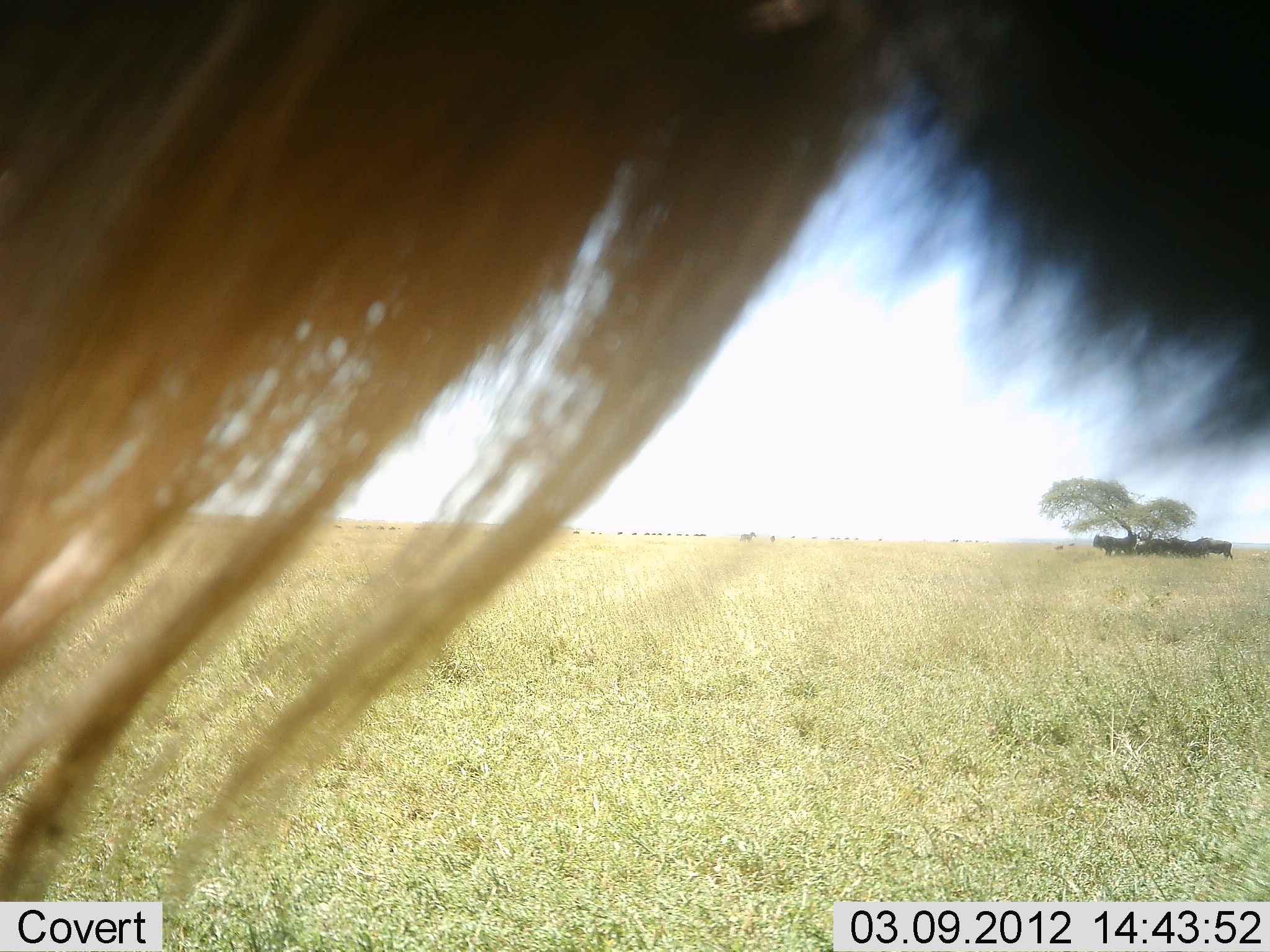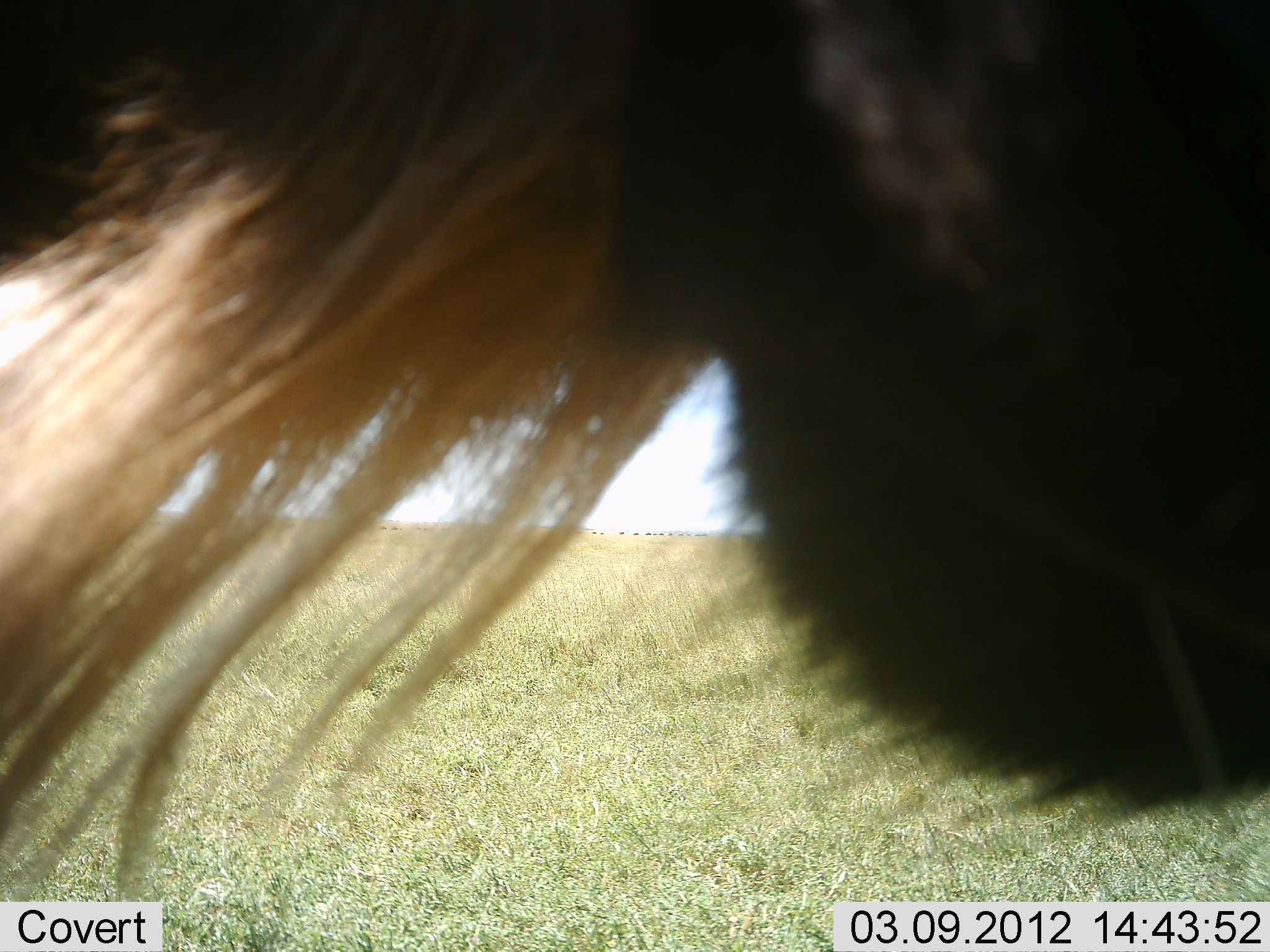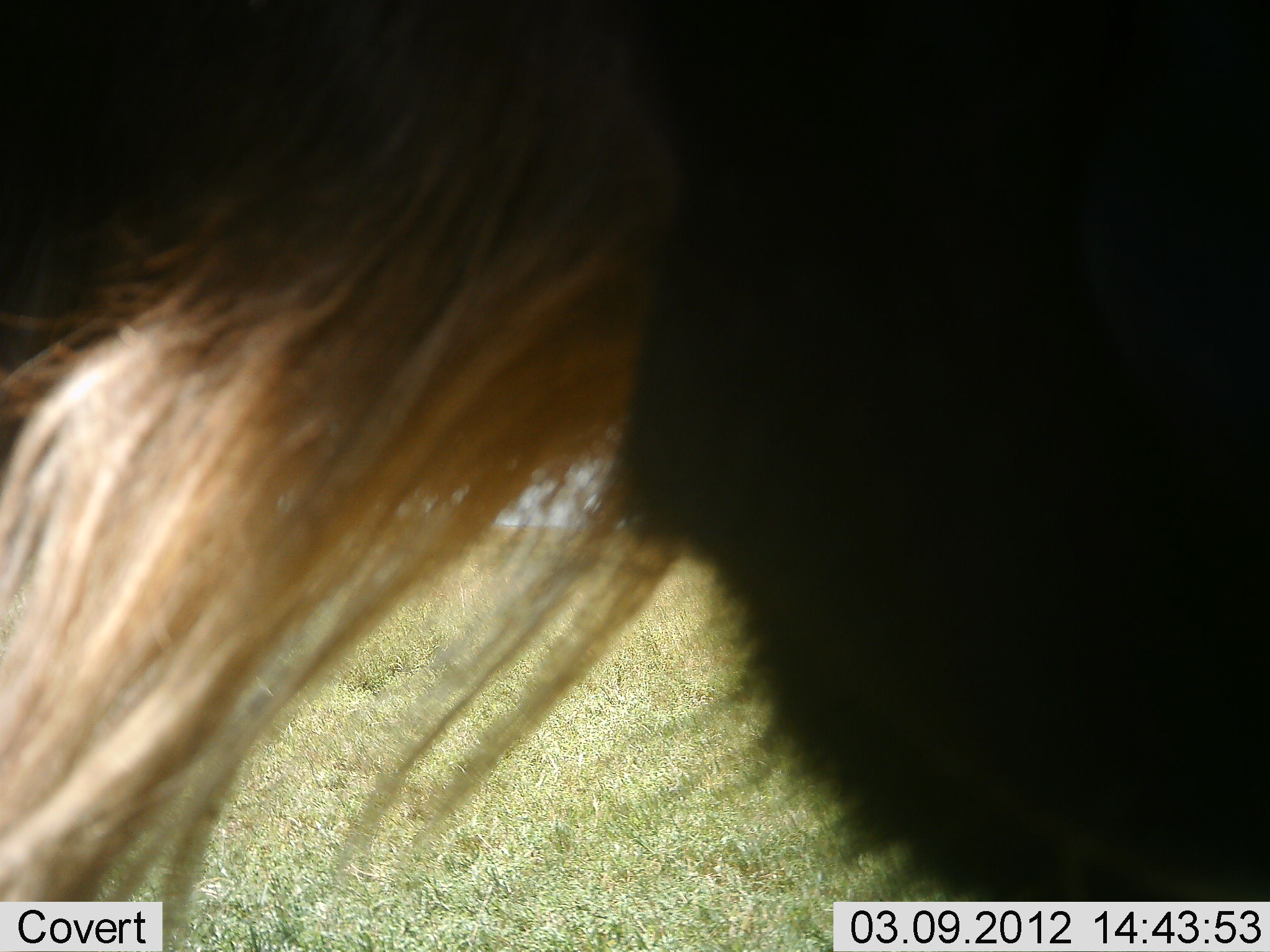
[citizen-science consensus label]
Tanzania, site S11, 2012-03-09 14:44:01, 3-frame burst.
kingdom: Animalia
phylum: Chordata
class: Mammalia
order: Artiodactyla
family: Bovidae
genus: Connochaetes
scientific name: Connochaetes taurinus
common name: blue wildebeest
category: wildebeest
Wildebeest (blue wildebeest) (Connochaetes taurinus), count 1. Behavior (volunteer vote fractions): standing 78%, resting 11%, moving 22%, interacting 0%. Young present (vote fraction): 0%. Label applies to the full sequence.